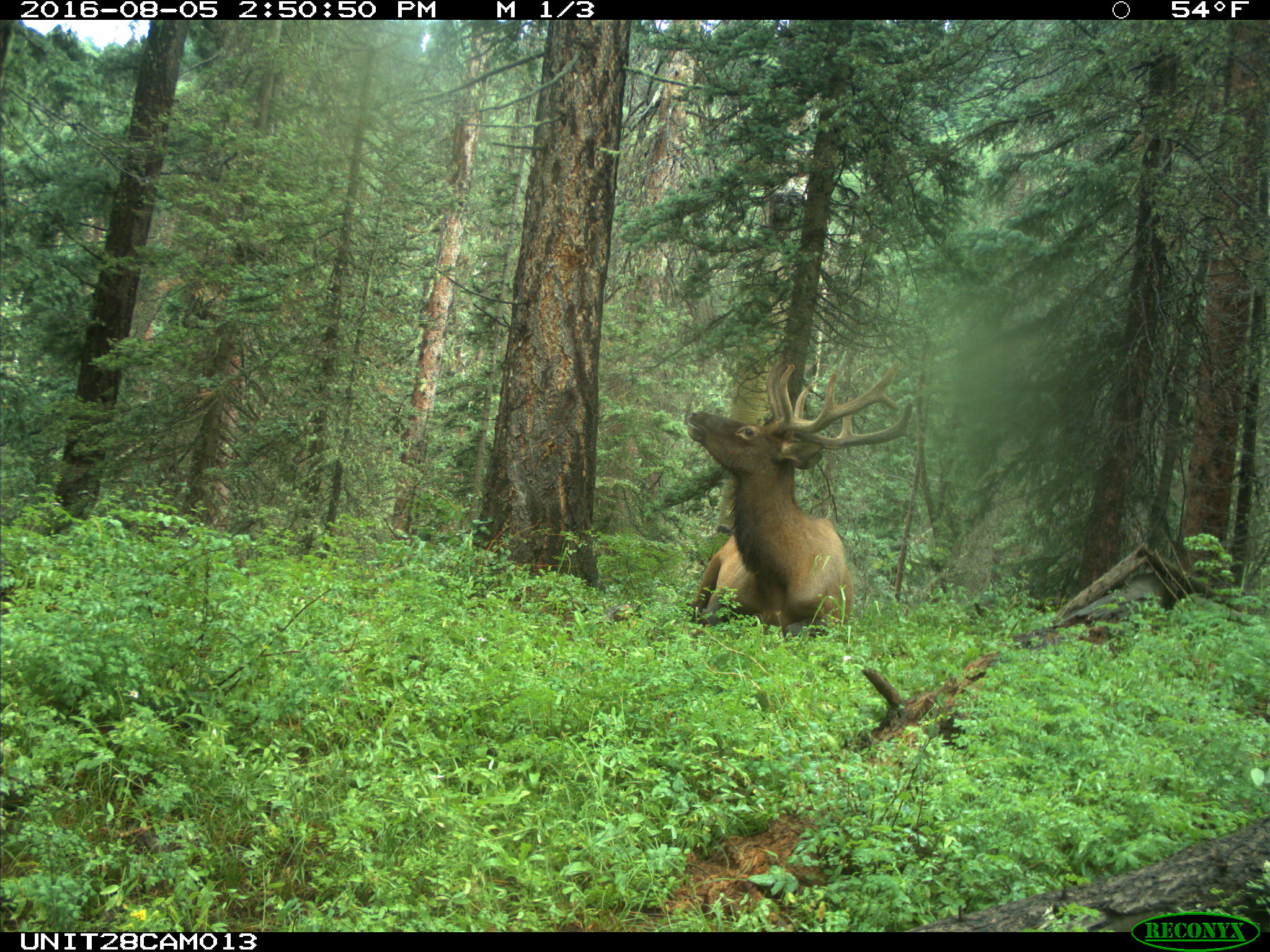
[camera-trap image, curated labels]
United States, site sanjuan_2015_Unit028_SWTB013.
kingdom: Animalia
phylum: Chordata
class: Mammalia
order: Artiodactyla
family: Cervidae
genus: Cervus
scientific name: Cervus elaphus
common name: red deer